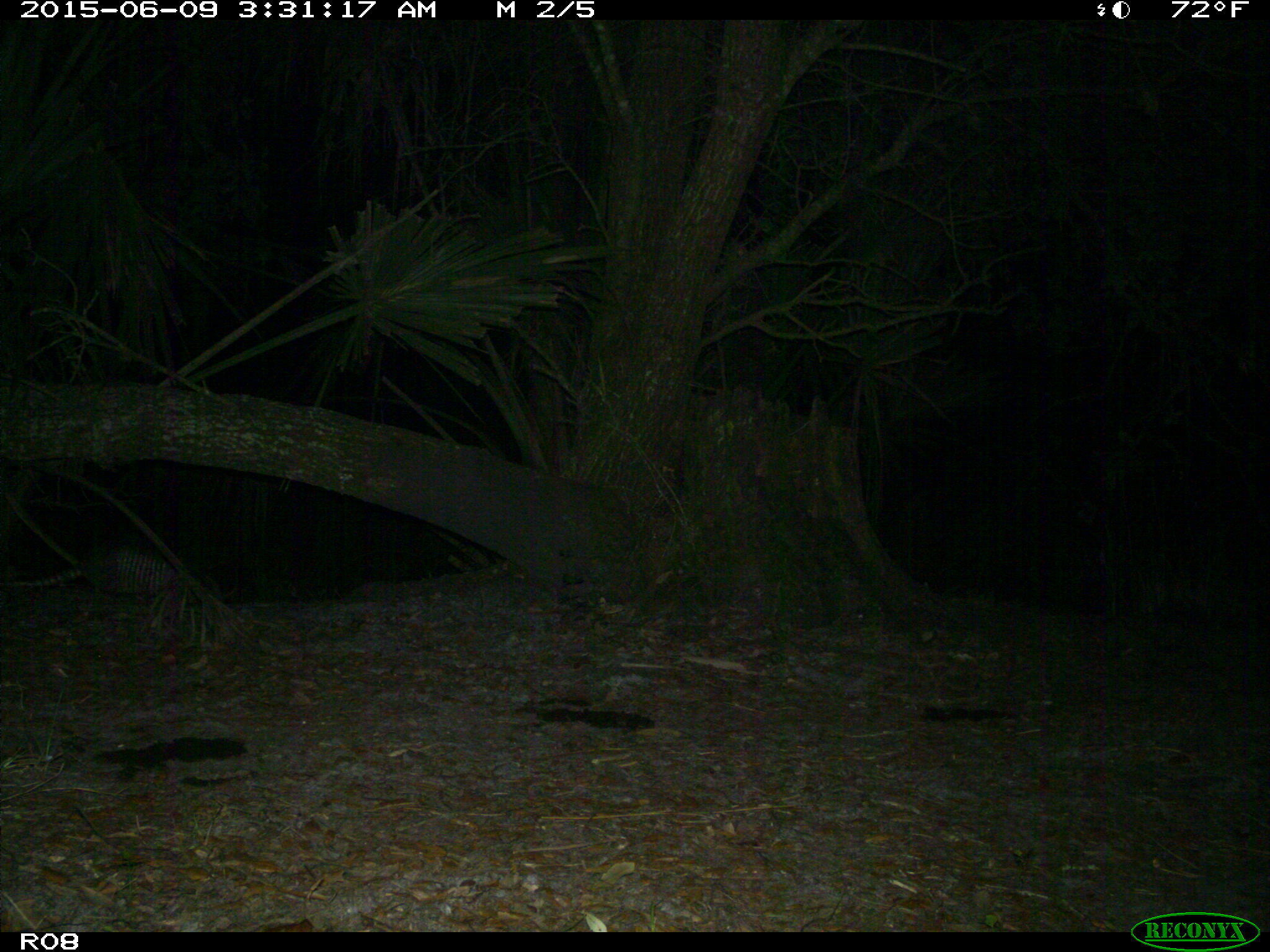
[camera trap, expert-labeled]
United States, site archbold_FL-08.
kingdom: Animalia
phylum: Chordata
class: Mammalia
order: Cingulata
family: Dasypodidae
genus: Dasypus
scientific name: Dasypus novemcinctus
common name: nine-banded armadillo